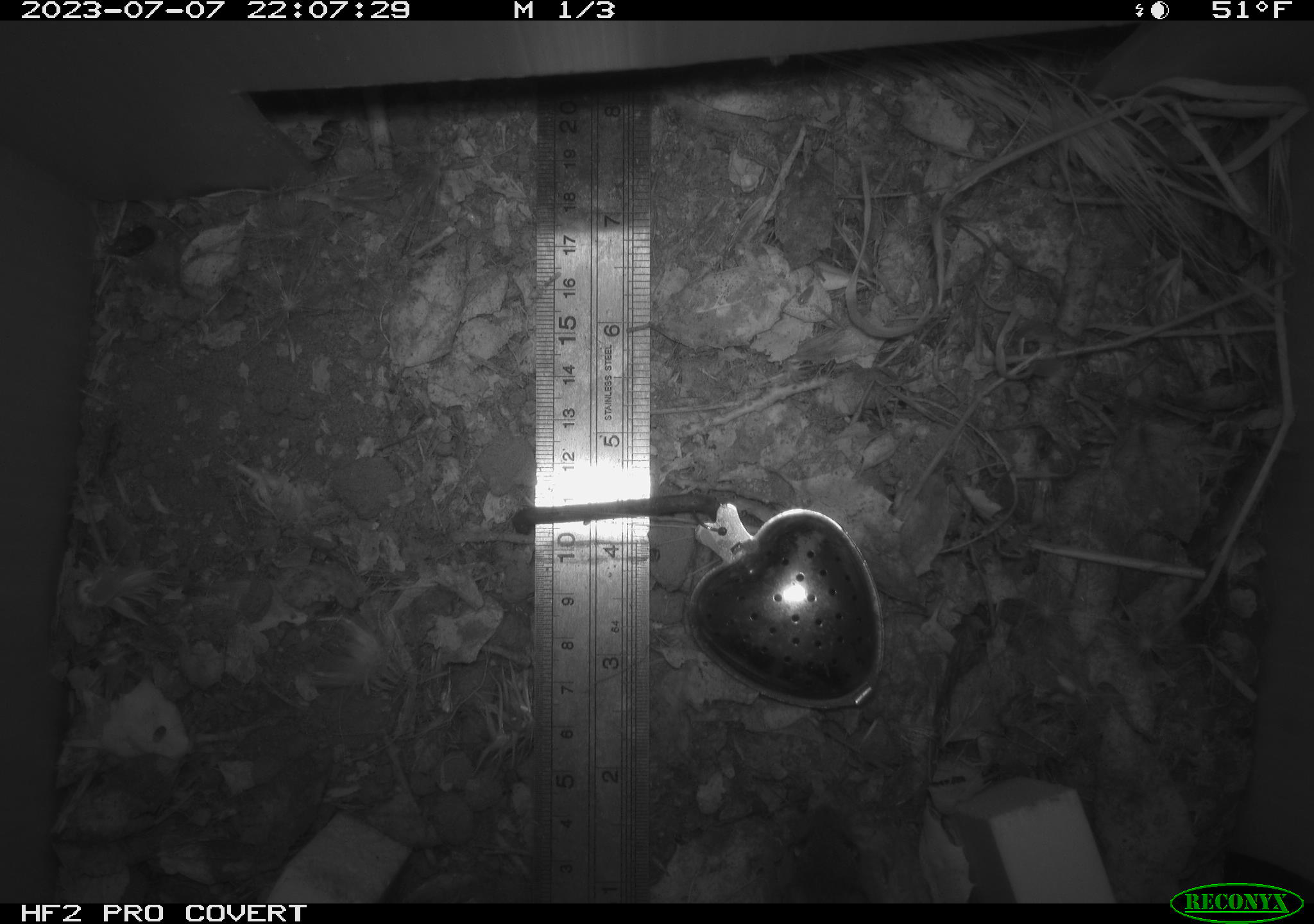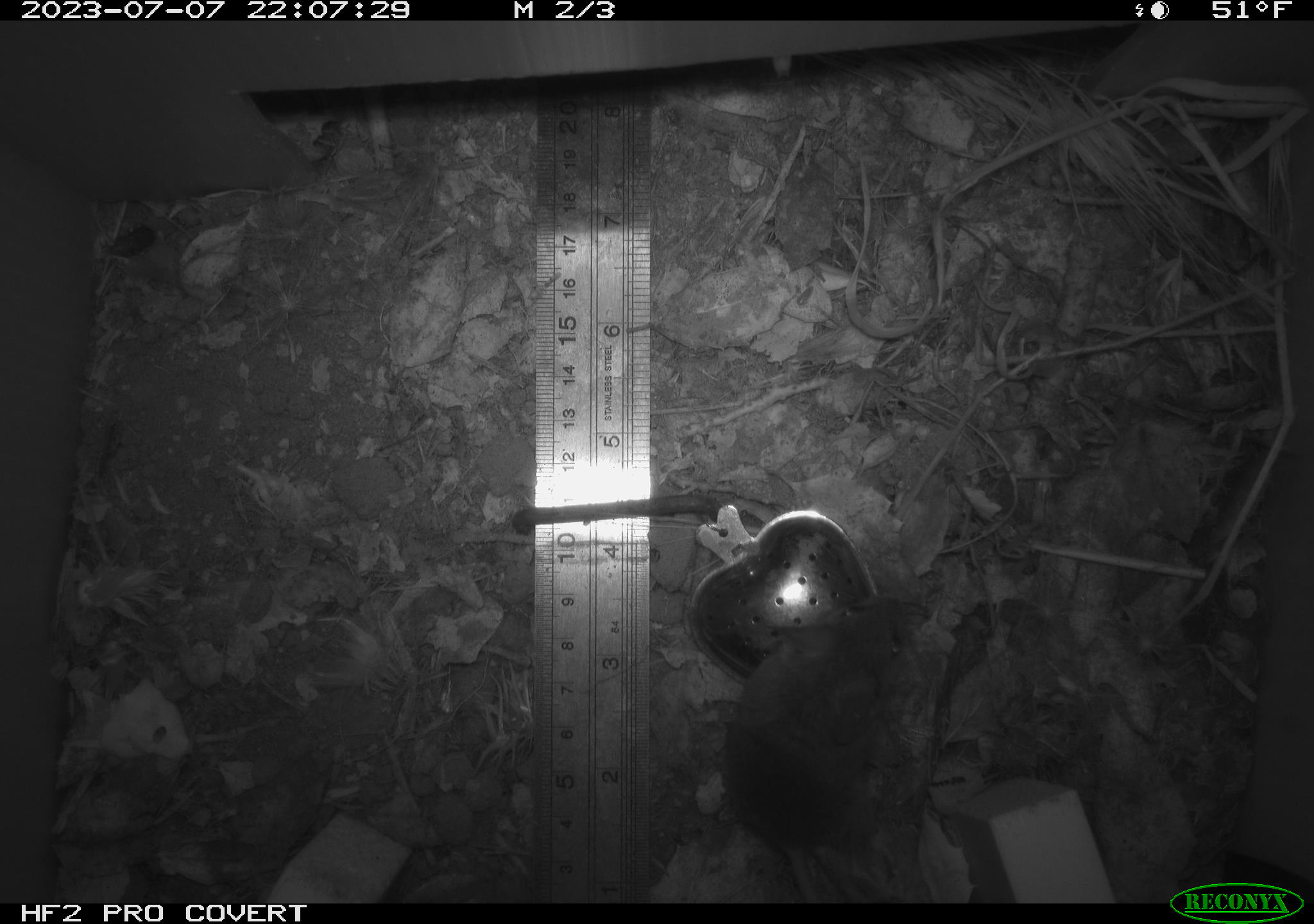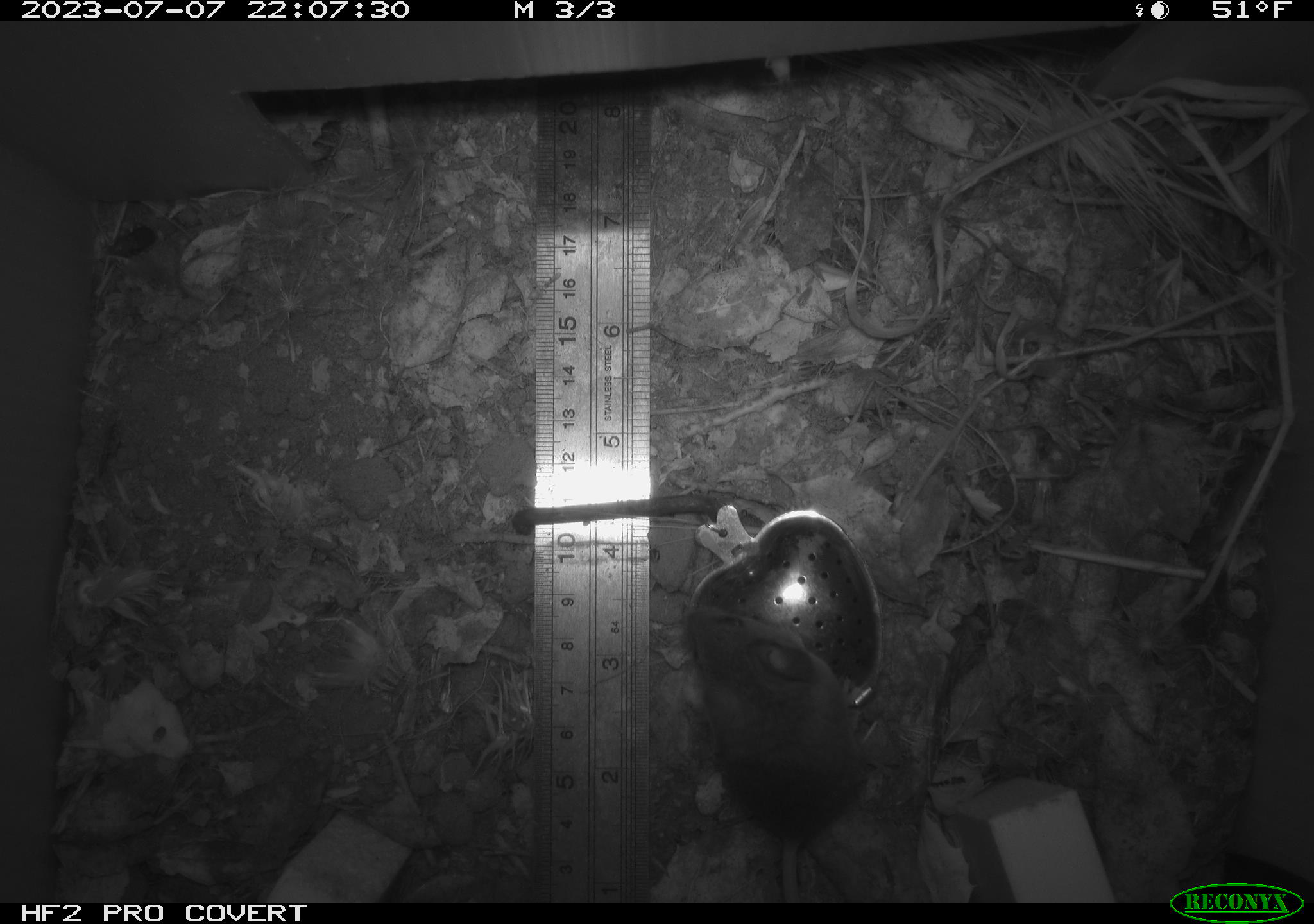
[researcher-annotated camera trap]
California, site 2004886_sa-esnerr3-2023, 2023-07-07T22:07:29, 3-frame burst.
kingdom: Animalia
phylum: Chordata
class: Mammalia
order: Rodentia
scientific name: Rodentia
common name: mouse species